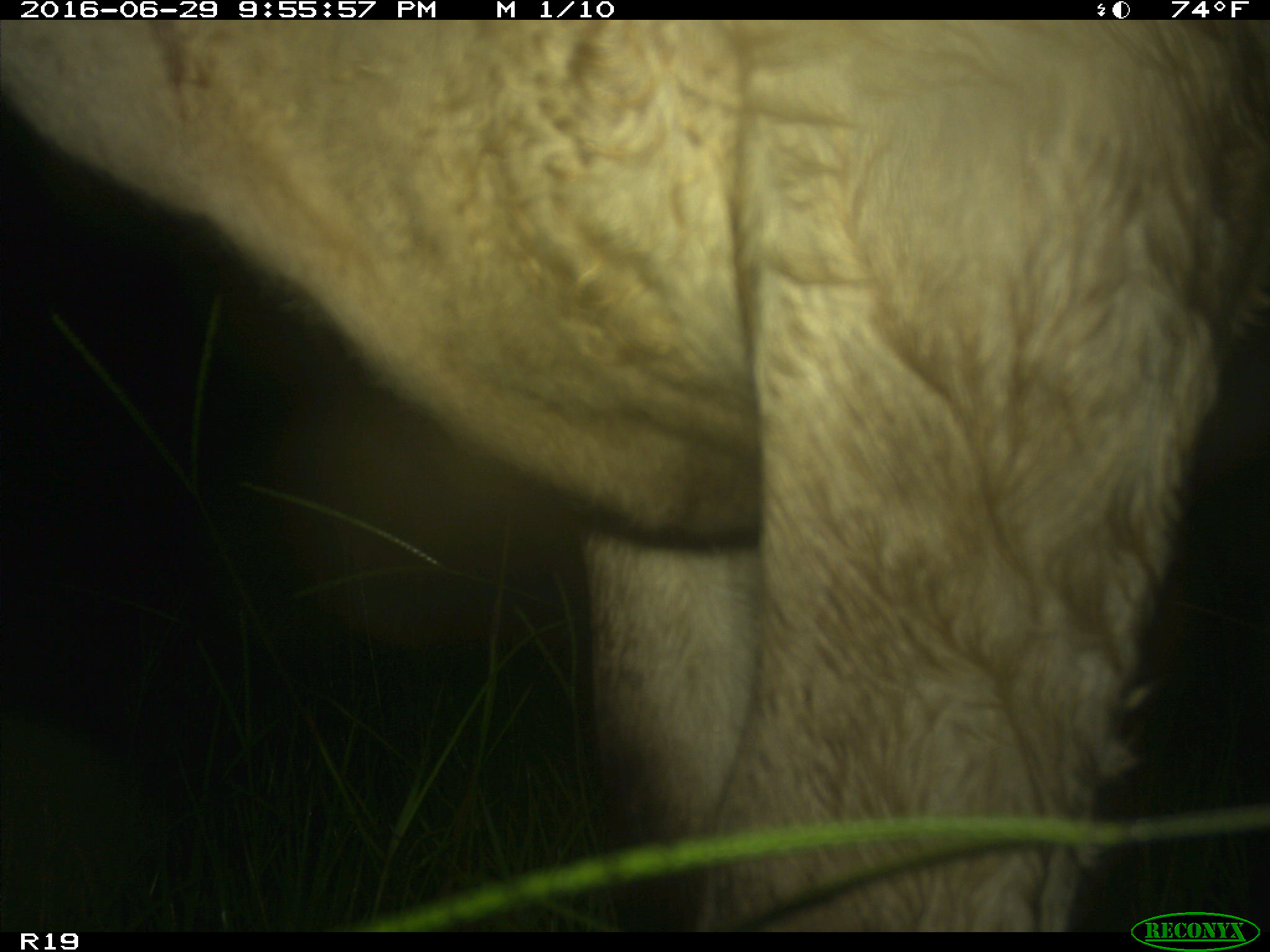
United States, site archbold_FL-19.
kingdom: Animalia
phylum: Chordata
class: Mammalia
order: Artiodactyla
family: Bovidae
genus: Bos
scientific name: Bos taurus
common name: domestic cow